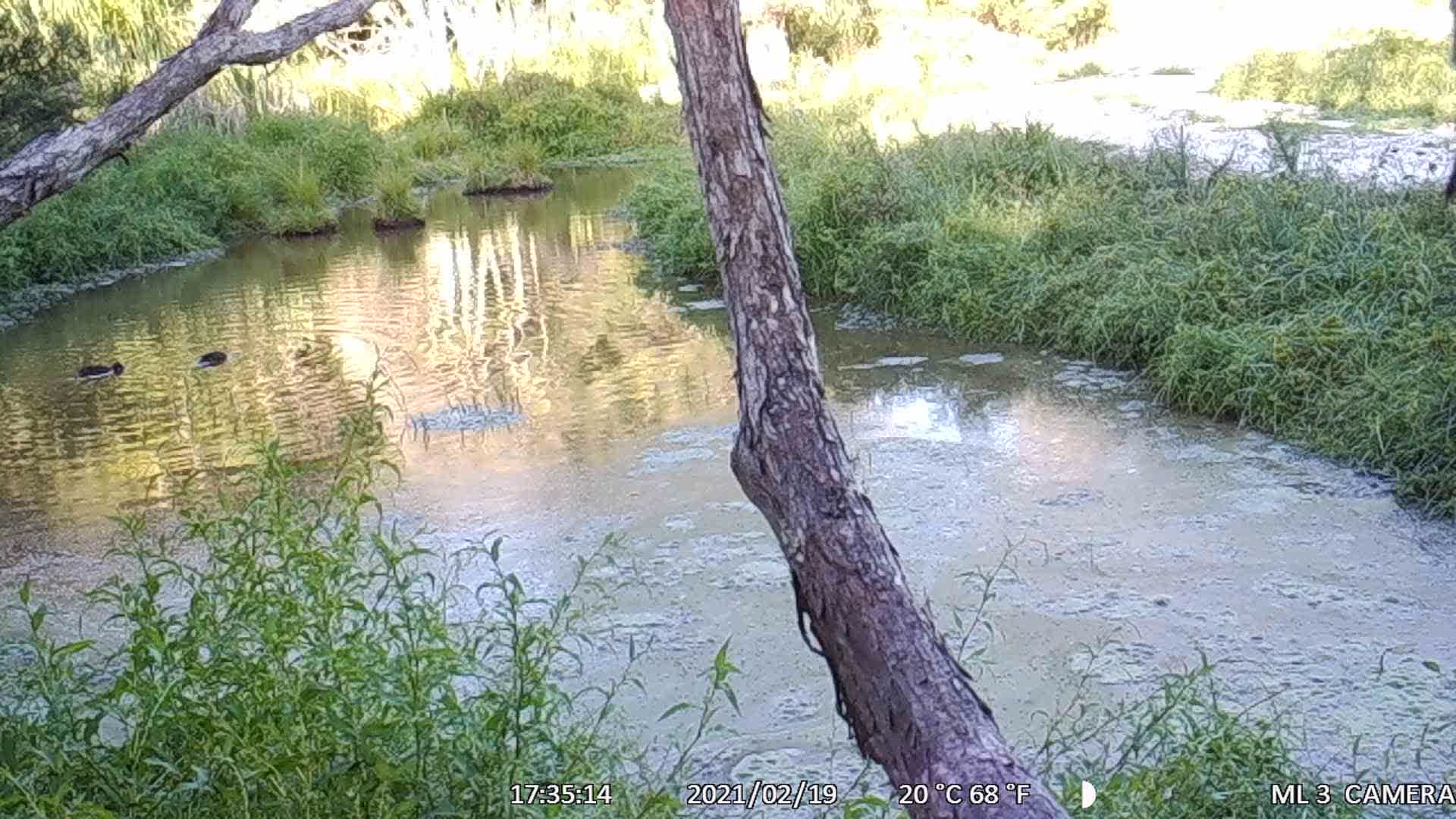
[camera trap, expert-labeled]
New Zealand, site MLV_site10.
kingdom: Animalia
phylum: Chordata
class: Aves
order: Anseriformes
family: Anatidae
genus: Anas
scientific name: Anas chlorotis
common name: brown teal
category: pateke